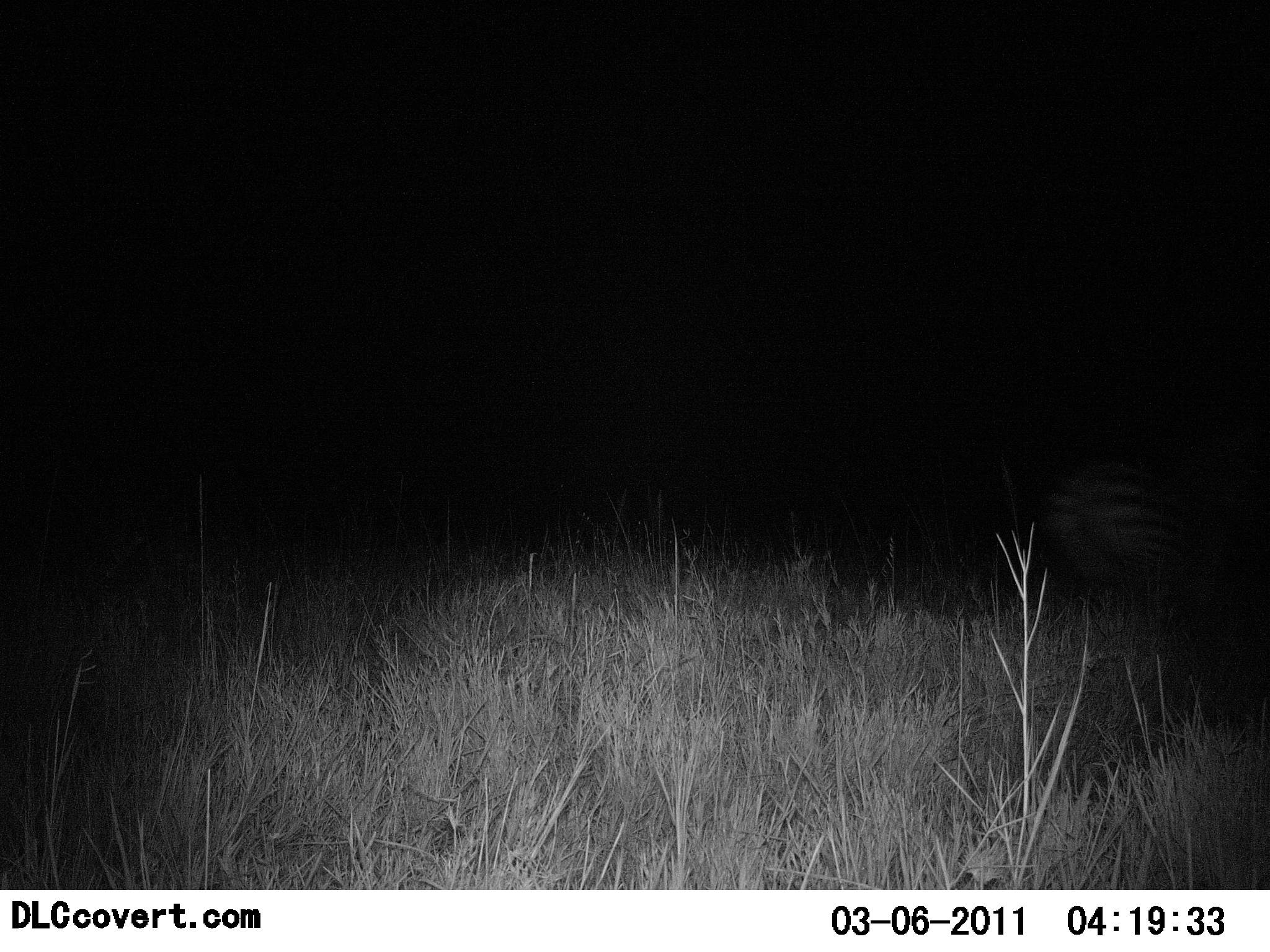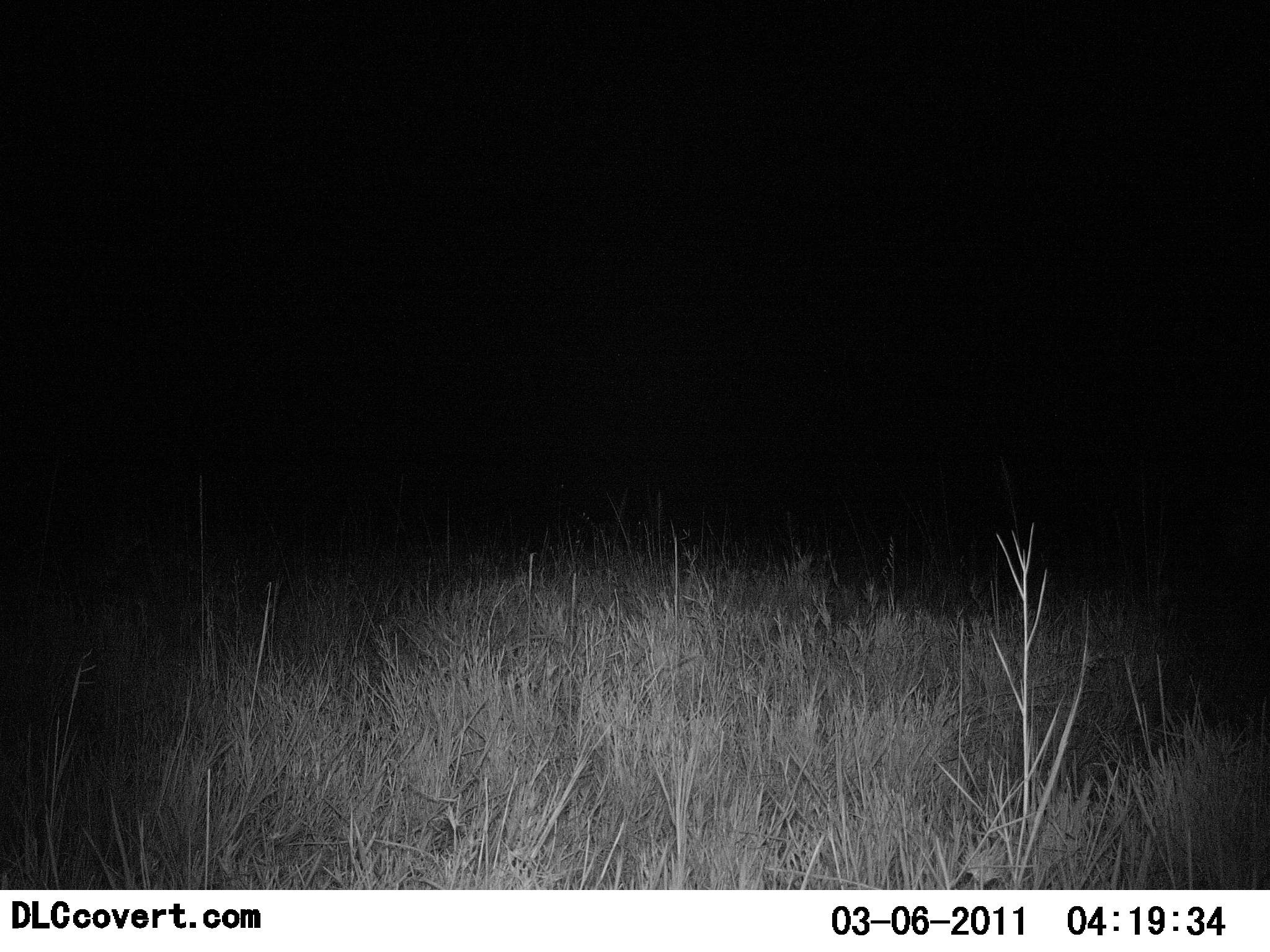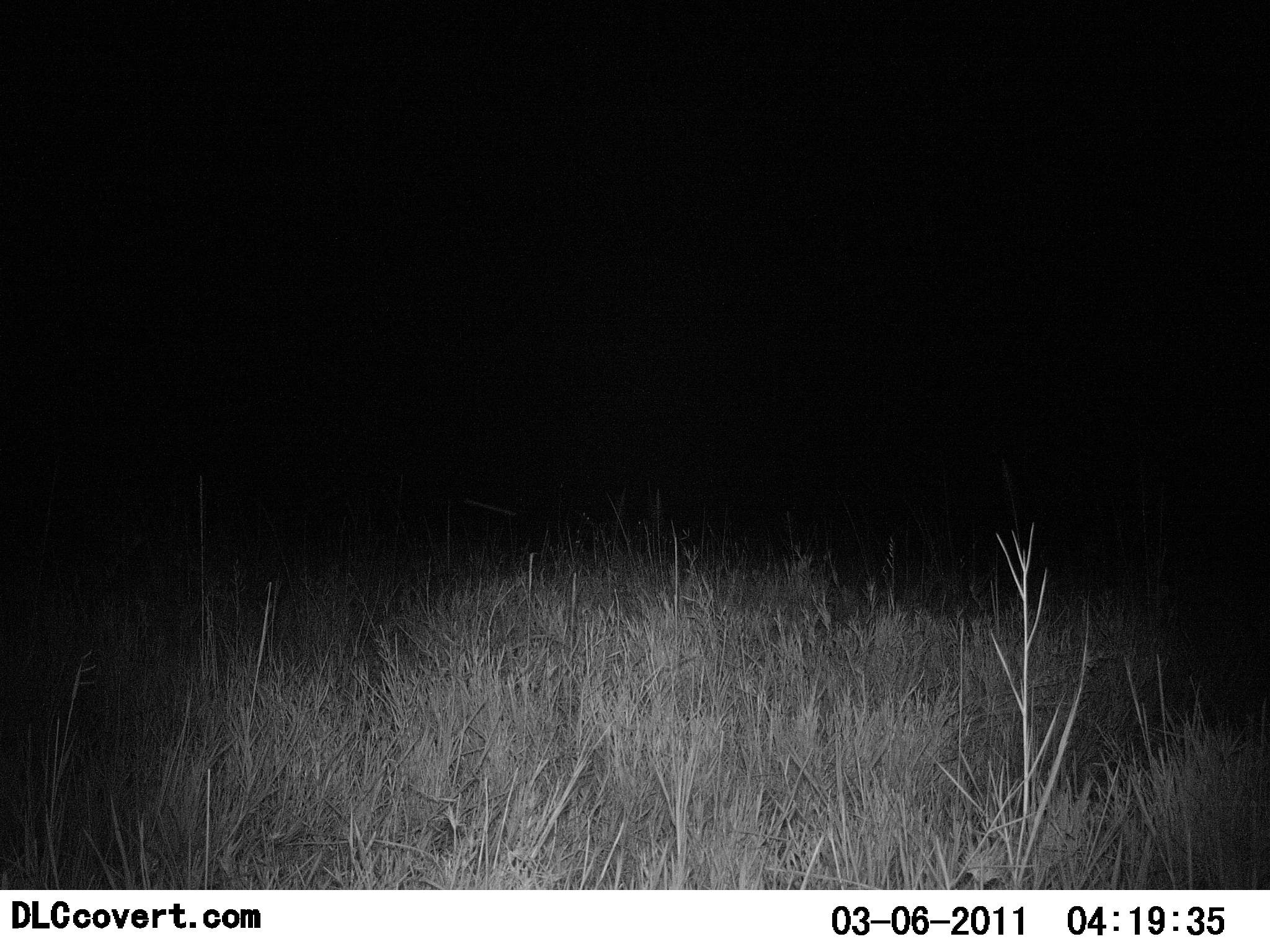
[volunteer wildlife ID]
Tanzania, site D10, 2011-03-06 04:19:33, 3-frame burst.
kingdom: Animalia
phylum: Chordata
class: Mammalia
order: Perissodactyla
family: Equidae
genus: Equus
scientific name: Equus quagga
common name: plains zebra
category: zebra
Zebra (plains zebra) (Equus quagga), count 1. Behavior (volunteer vote fractions): standing 0%, resting 0%, moving 100%, interacting 0%. Young present (vote fraction): 0%. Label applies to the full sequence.